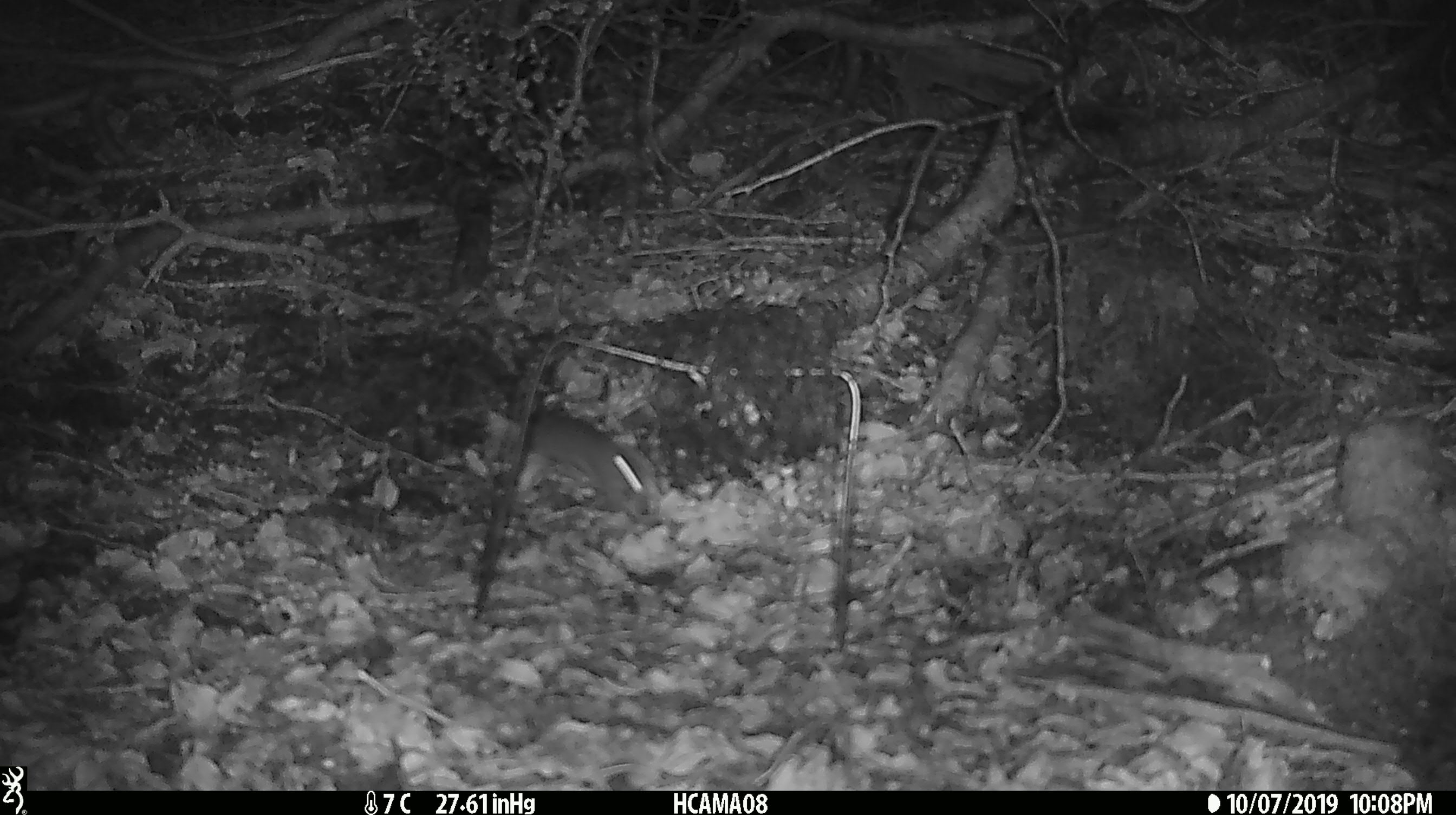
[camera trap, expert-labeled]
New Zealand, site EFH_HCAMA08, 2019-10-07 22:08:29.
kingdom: Animalia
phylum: Chordata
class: Mammalia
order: Rodentia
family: Muridae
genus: Mus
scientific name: Mus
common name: mouse